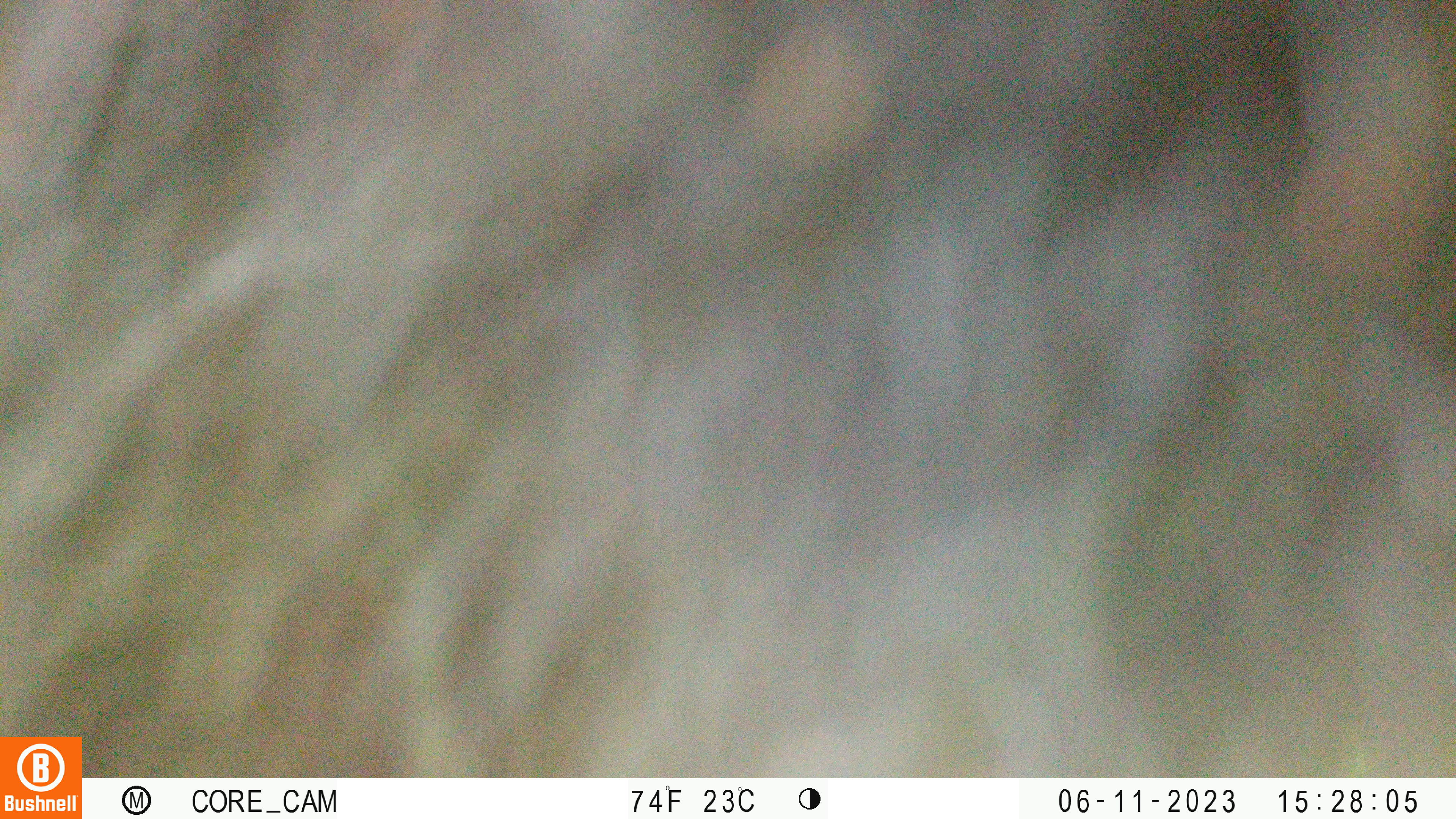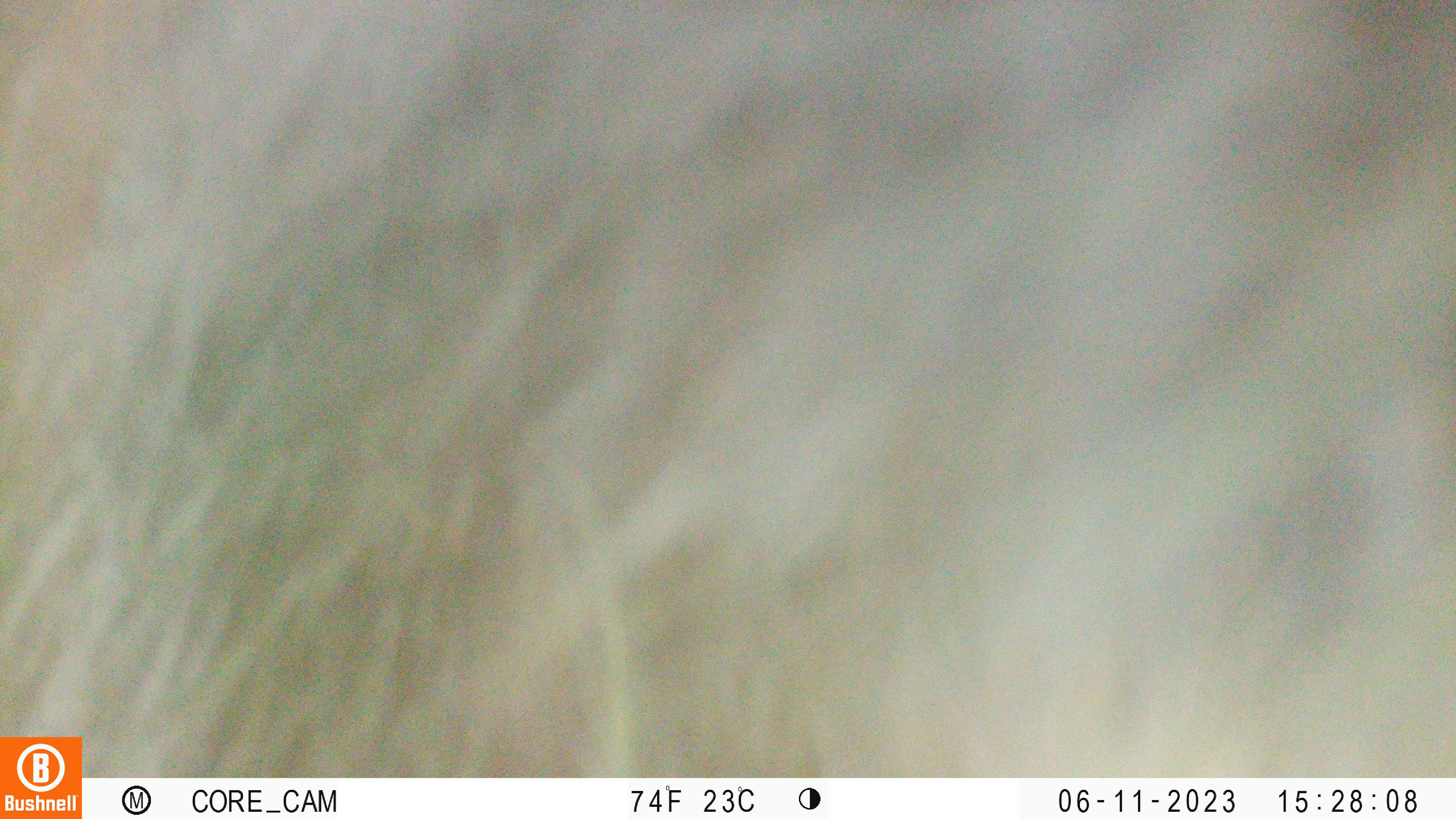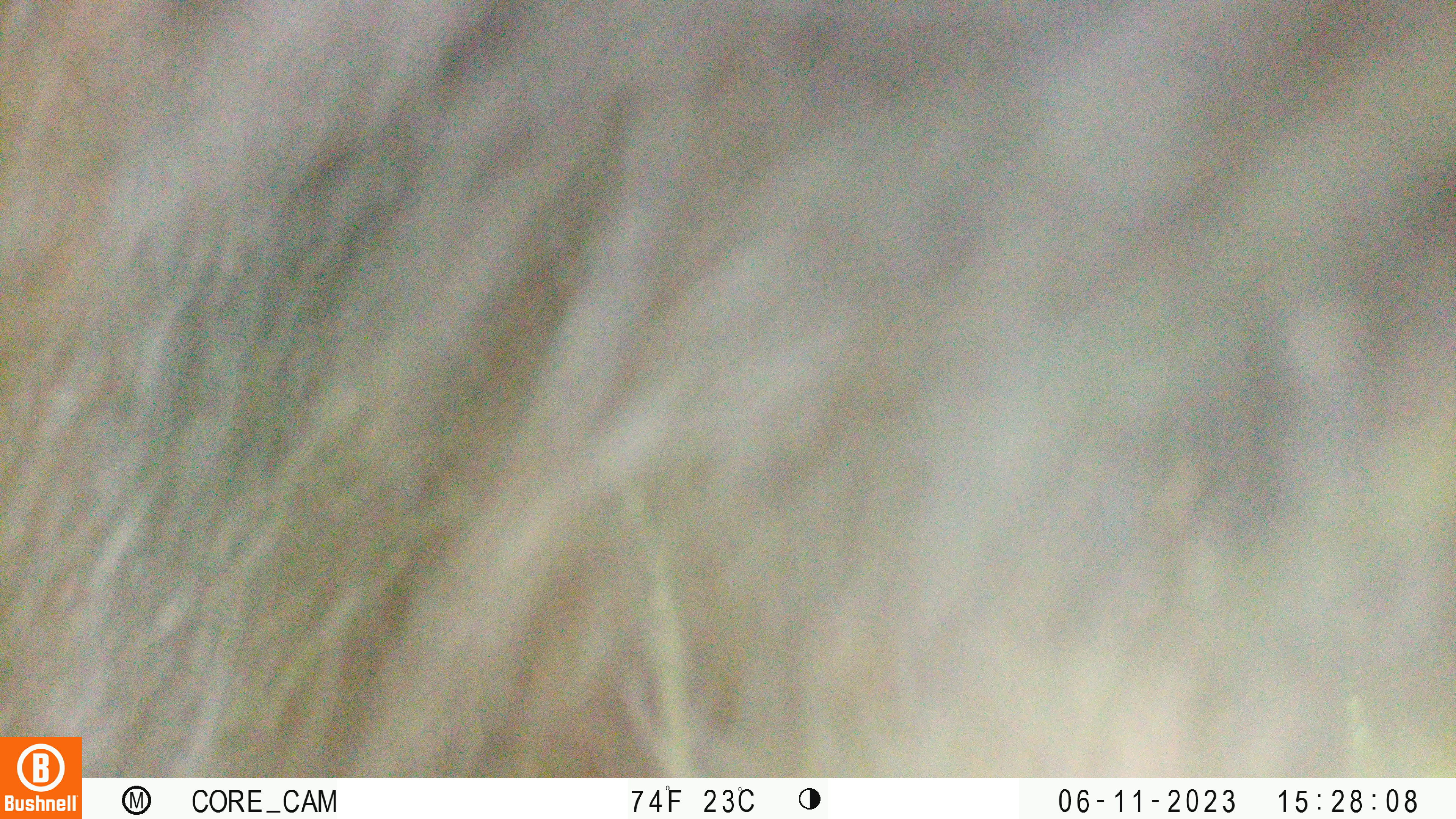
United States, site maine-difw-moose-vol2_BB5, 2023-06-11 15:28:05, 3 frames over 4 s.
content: unidentified animal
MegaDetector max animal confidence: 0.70